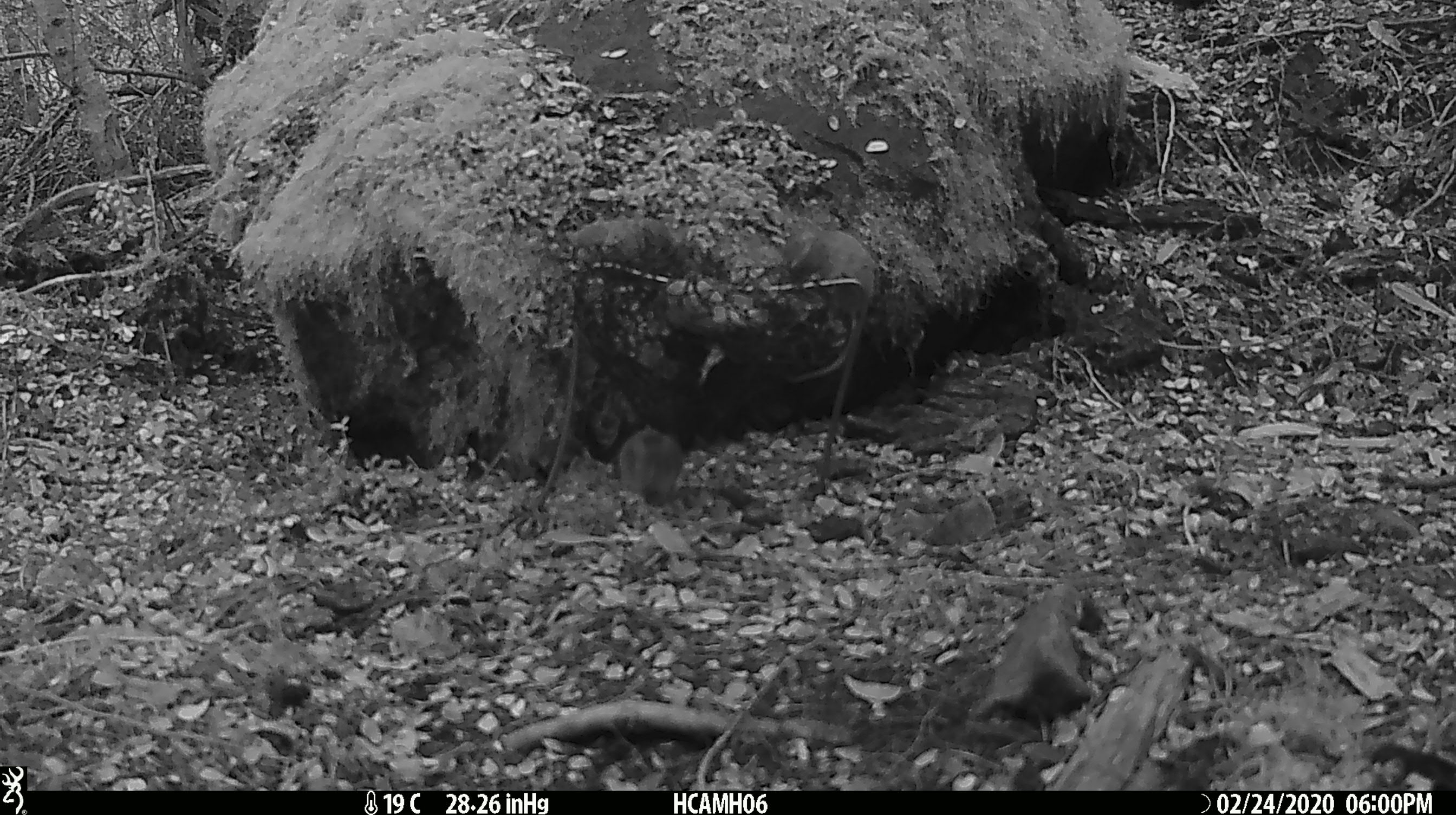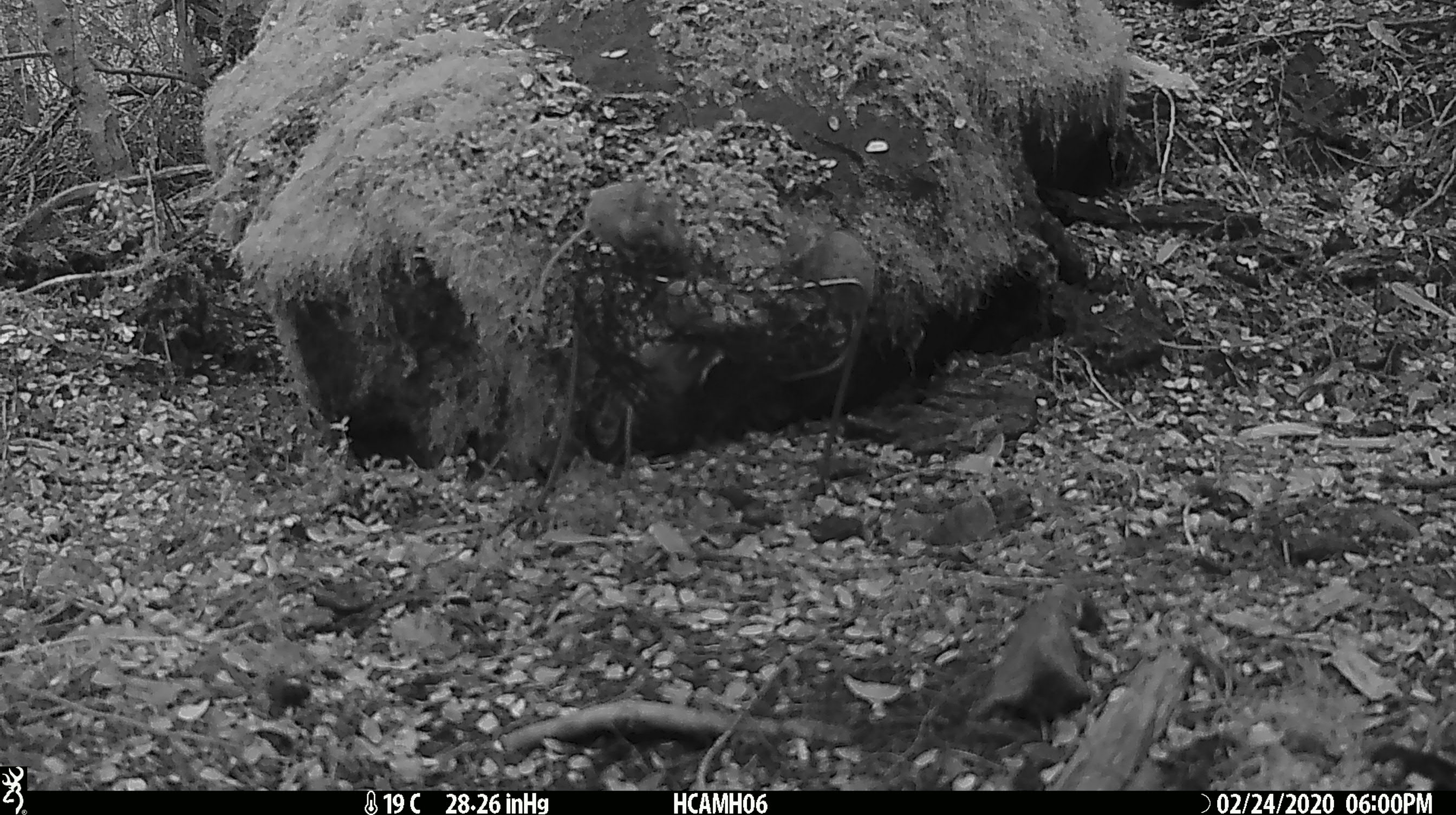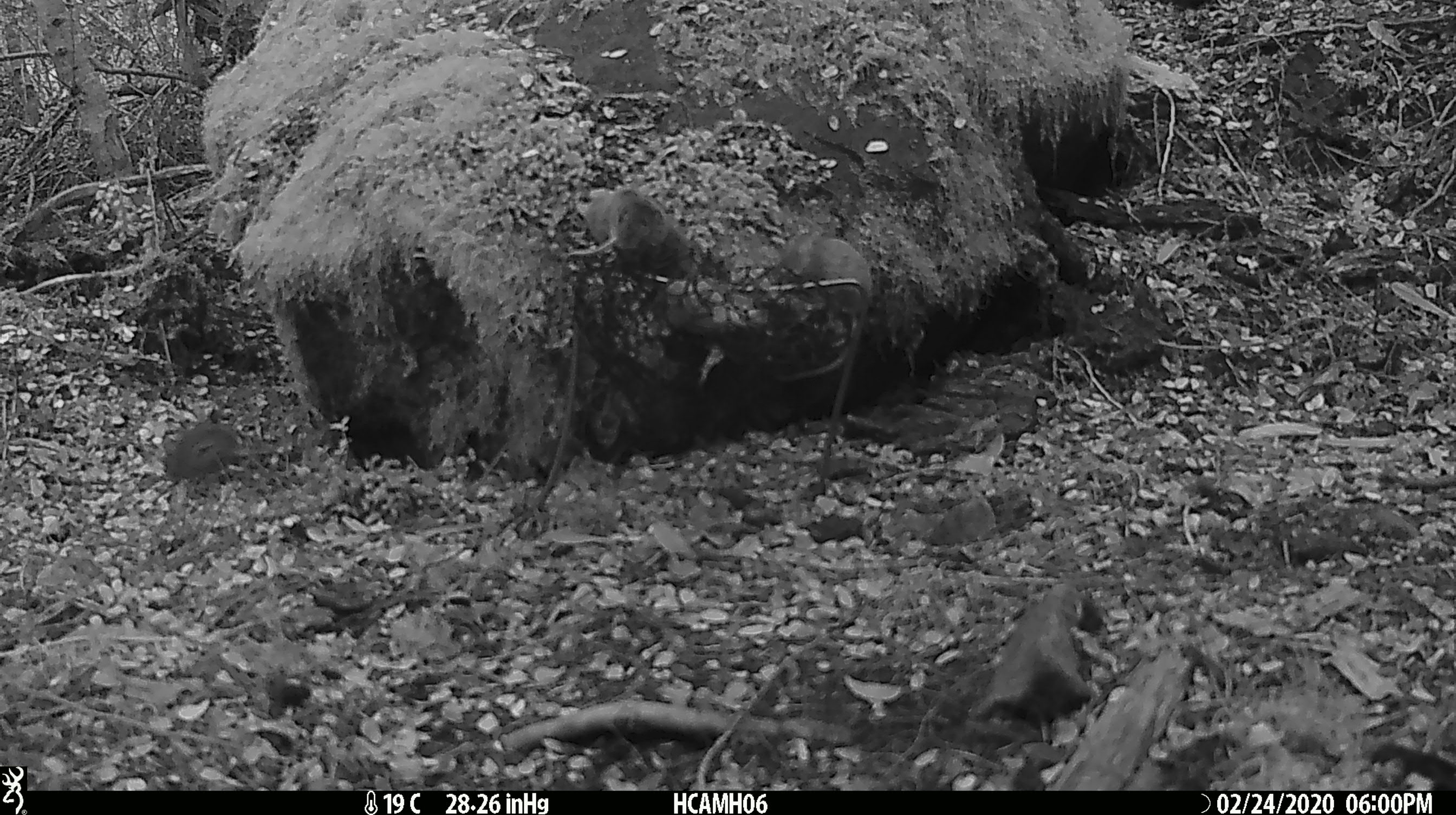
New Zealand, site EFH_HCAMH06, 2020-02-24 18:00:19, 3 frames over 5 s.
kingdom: Animalia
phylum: Chordata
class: Mammalia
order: Rodentia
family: Muridae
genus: Mus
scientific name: Mus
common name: mouse